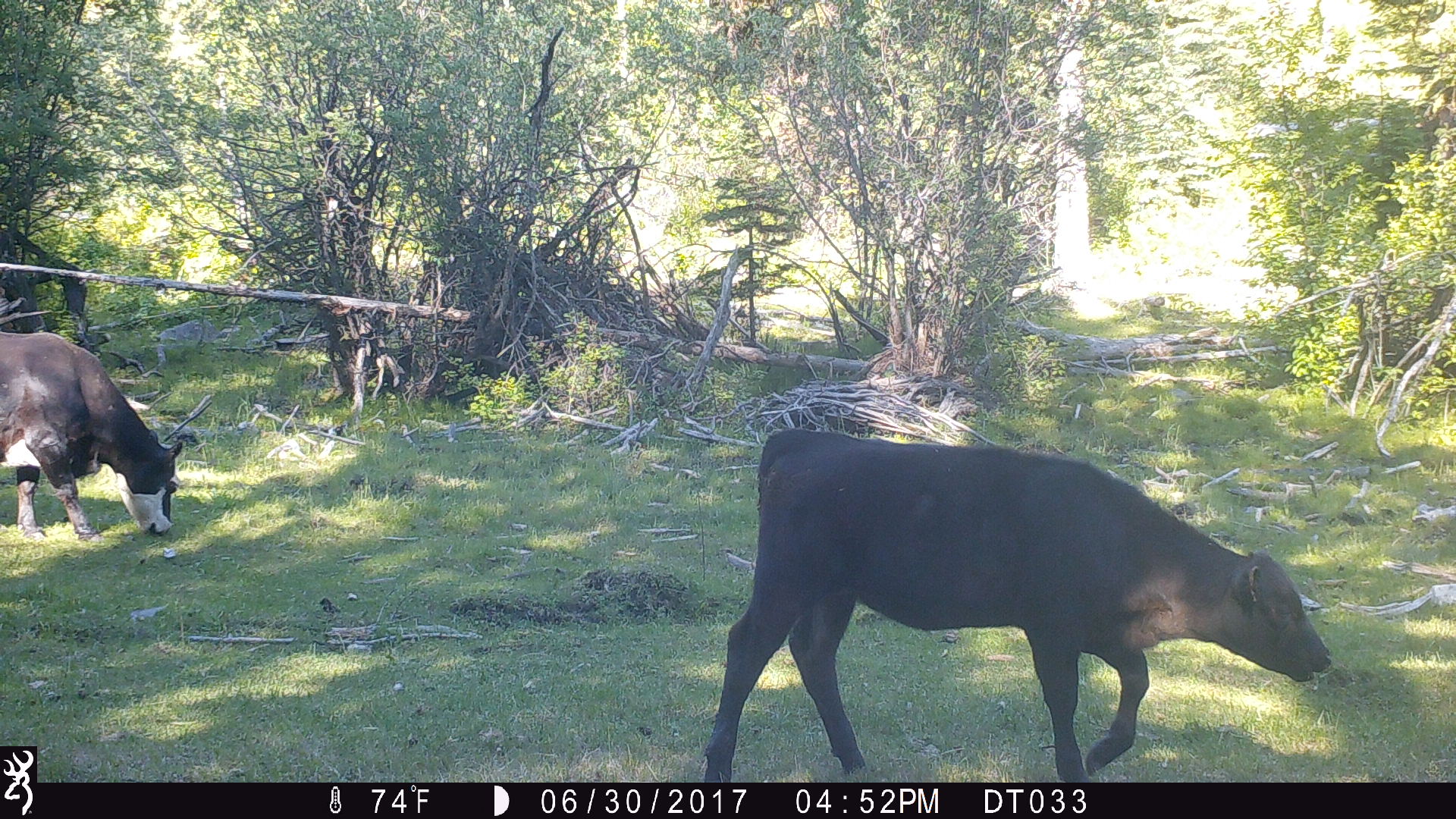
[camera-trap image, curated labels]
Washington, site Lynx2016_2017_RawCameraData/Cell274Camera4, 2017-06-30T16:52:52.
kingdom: Animalia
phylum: Chordata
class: Mammalia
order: Artiodactyla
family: Bovidae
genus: Bos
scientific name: Bos taurus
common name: domestic cattle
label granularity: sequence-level